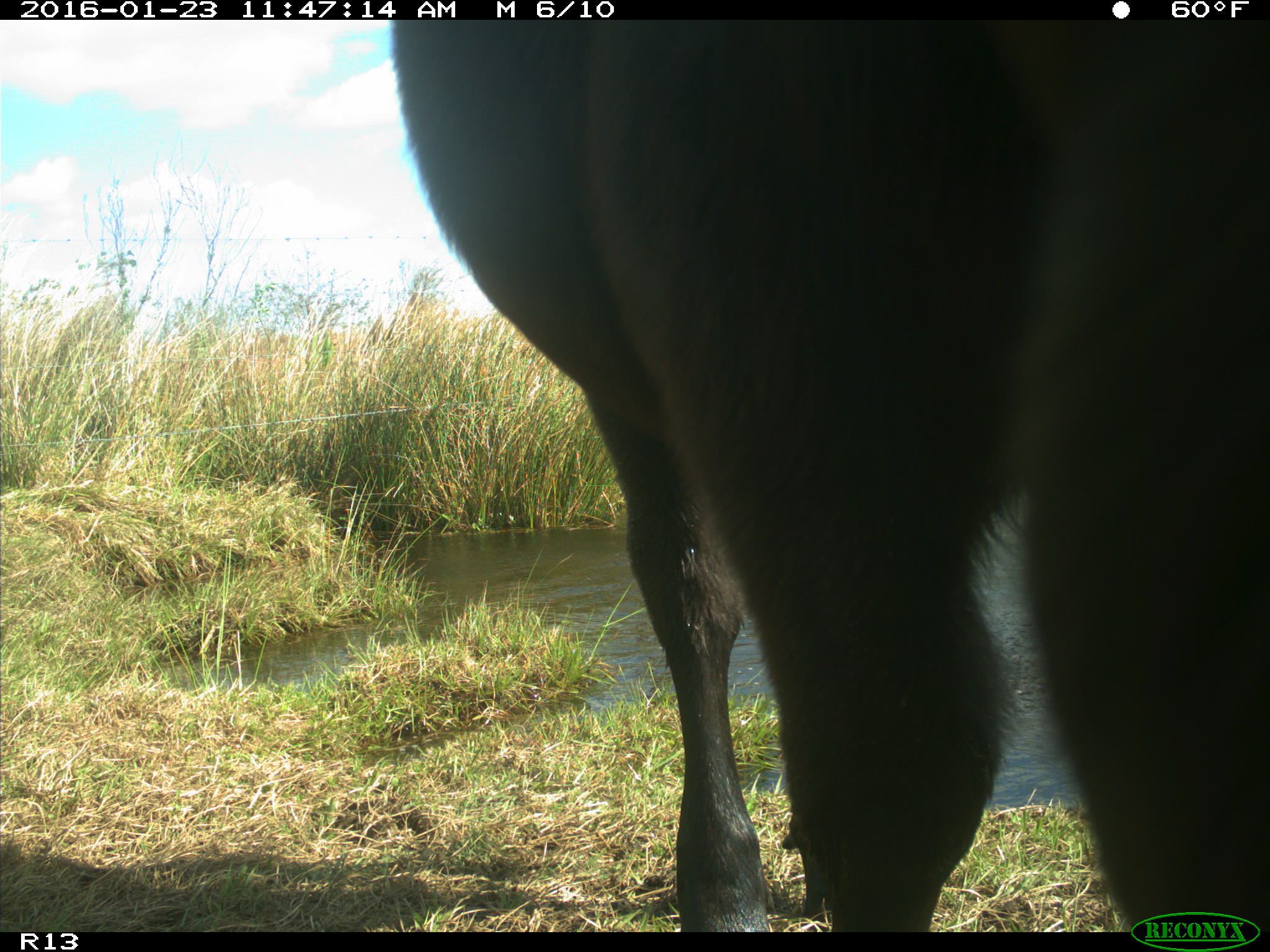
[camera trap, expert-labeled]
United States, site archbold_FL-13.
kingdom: Animalia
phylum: Chordata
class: Mammalia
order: Artiodactyla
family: Bovidae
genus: Bos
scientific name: Bos taurus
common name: domestic cow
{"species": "Bos taurus (domestic cow)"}